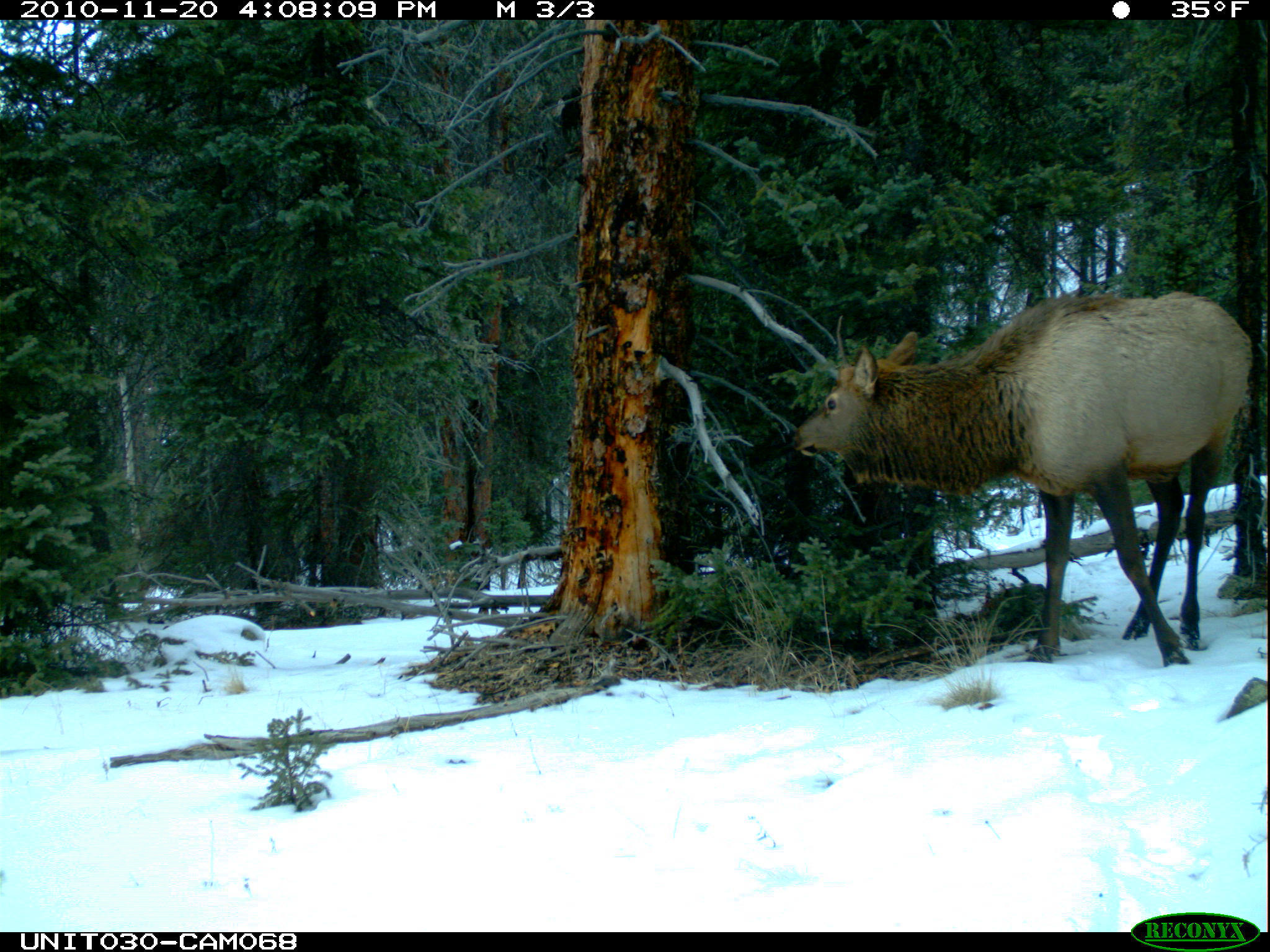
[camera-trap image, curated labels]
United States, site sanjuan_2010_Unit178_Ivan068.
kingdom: Animalia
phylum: Chordata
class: Mammalia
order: Artiodactyla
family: Cervidae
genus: Cervus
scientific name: Cervus elaphus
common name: red deer